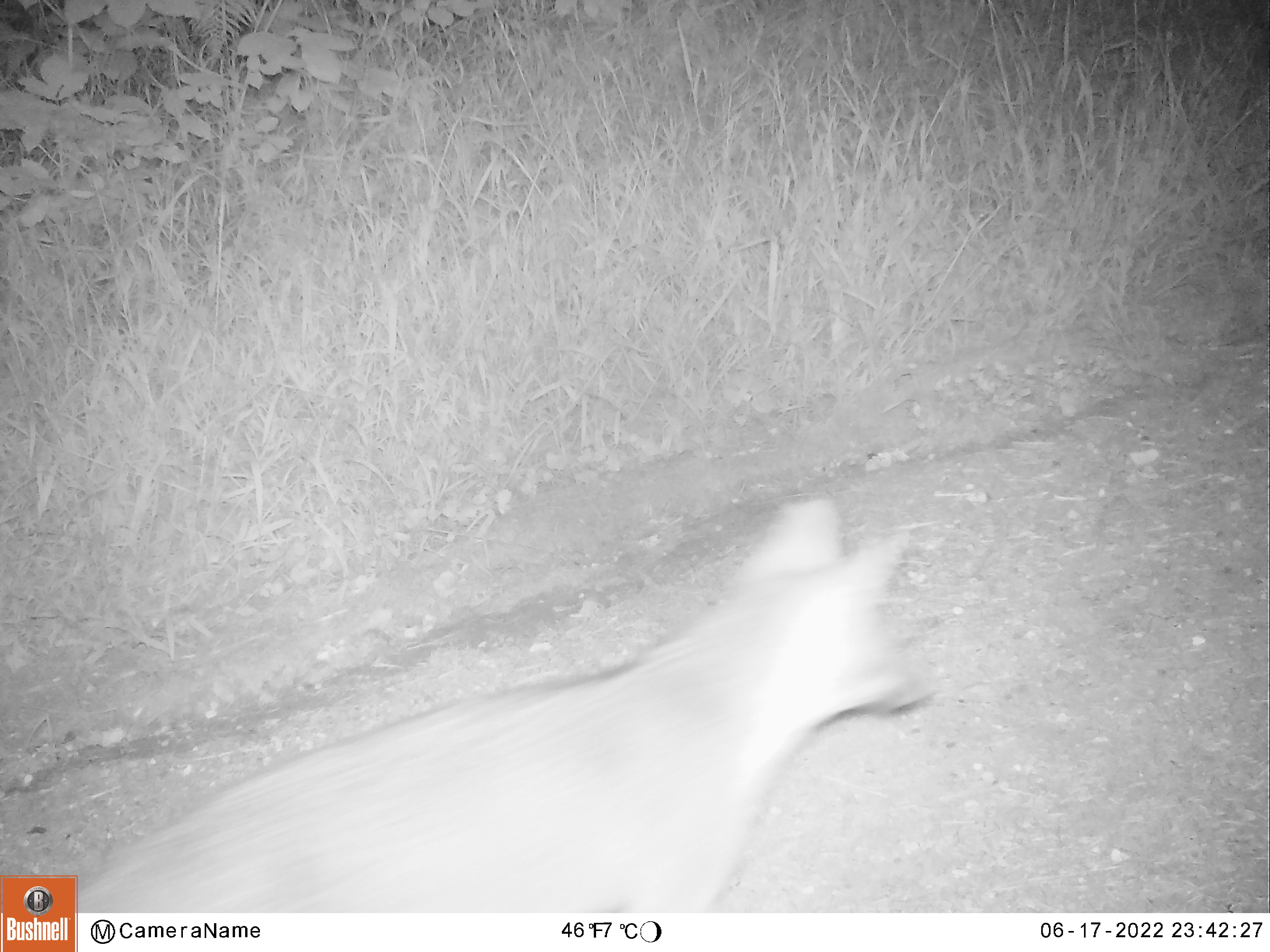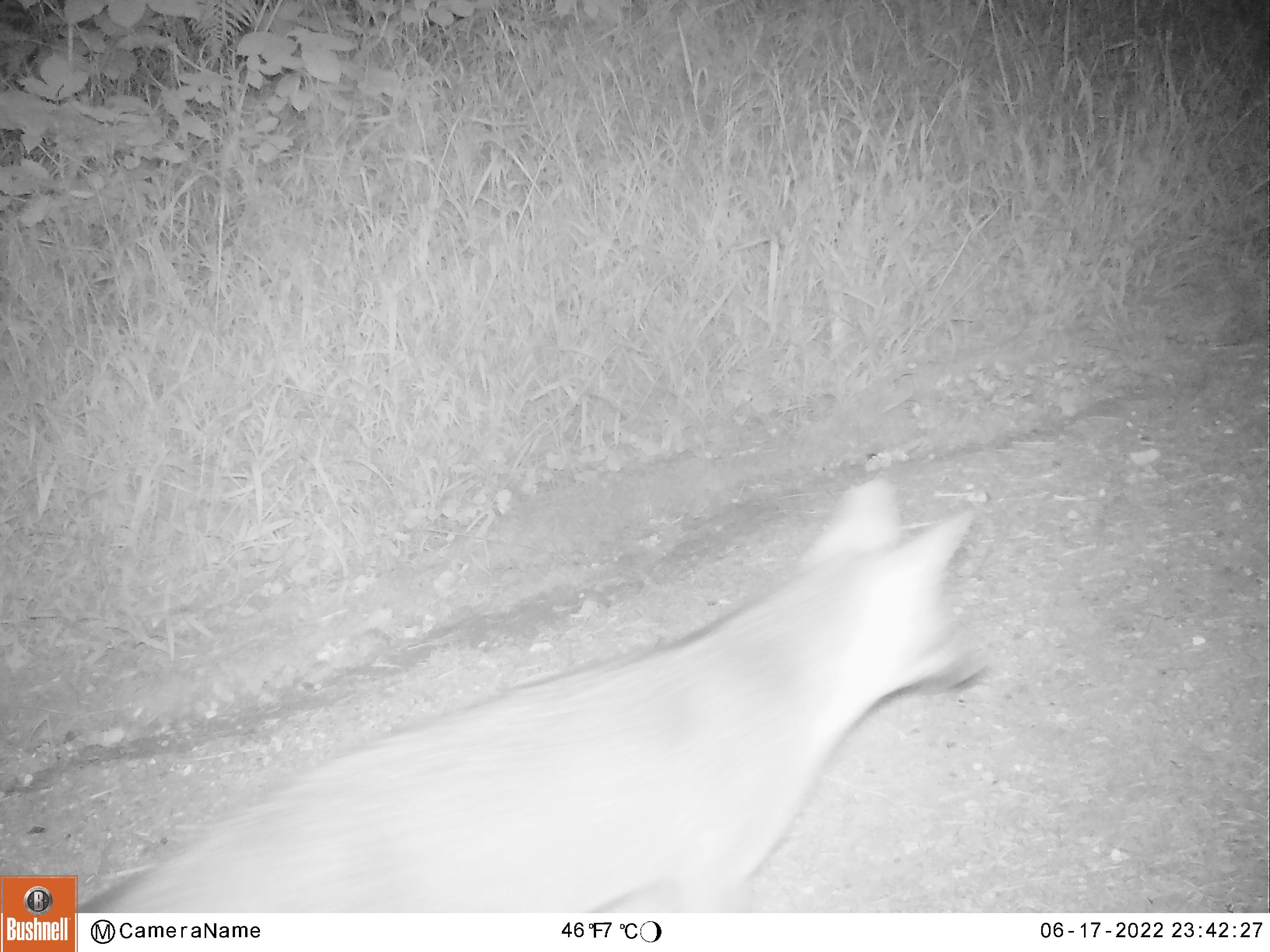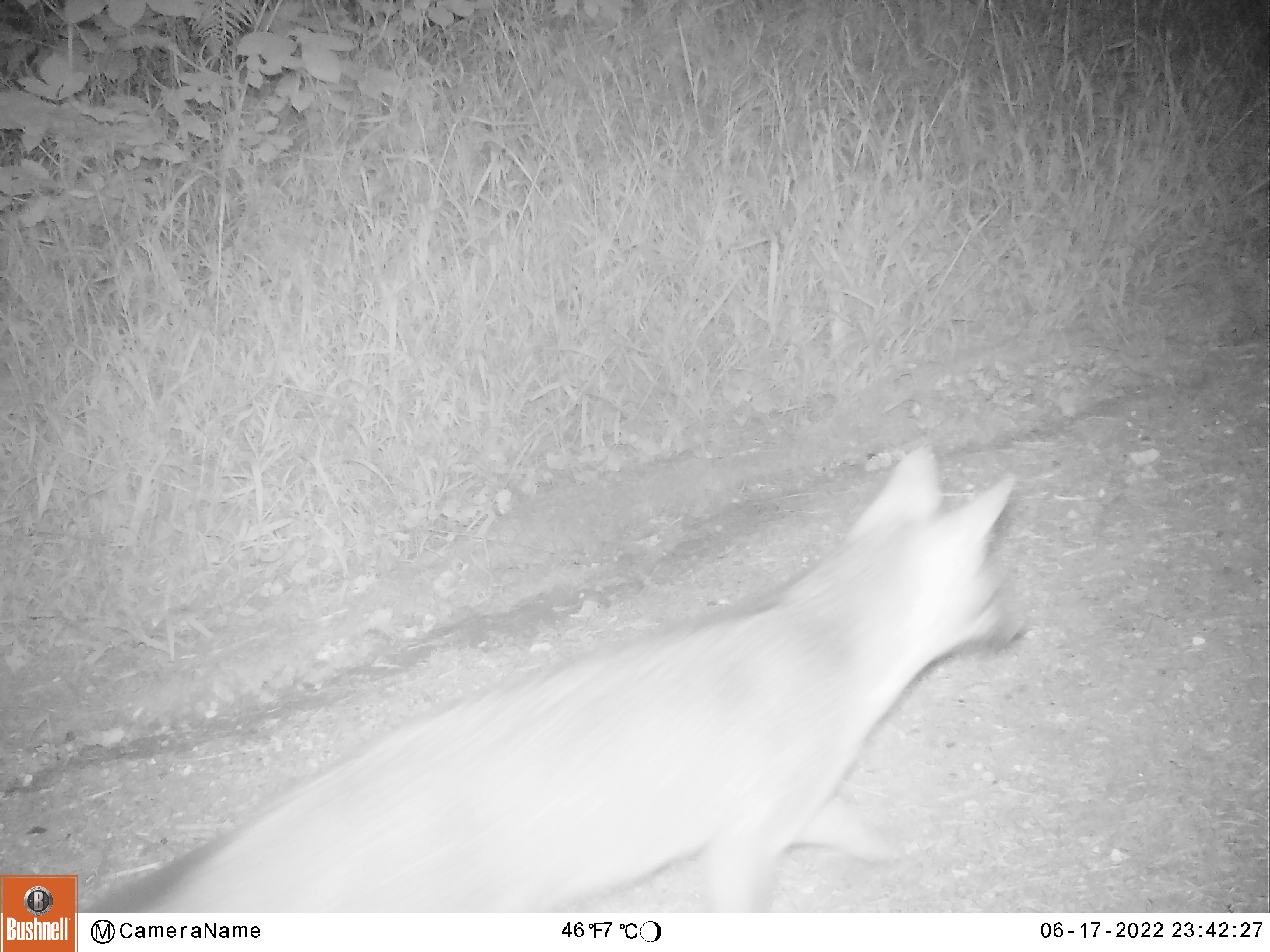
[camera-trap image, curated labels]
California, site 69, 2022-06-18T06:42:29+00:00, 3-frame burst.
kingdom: Animalia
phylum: Chordata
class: Mammalia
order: Carnivora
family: Canidae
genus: Urocyon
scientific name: Urocyon cinereoargenteus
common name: gray fox